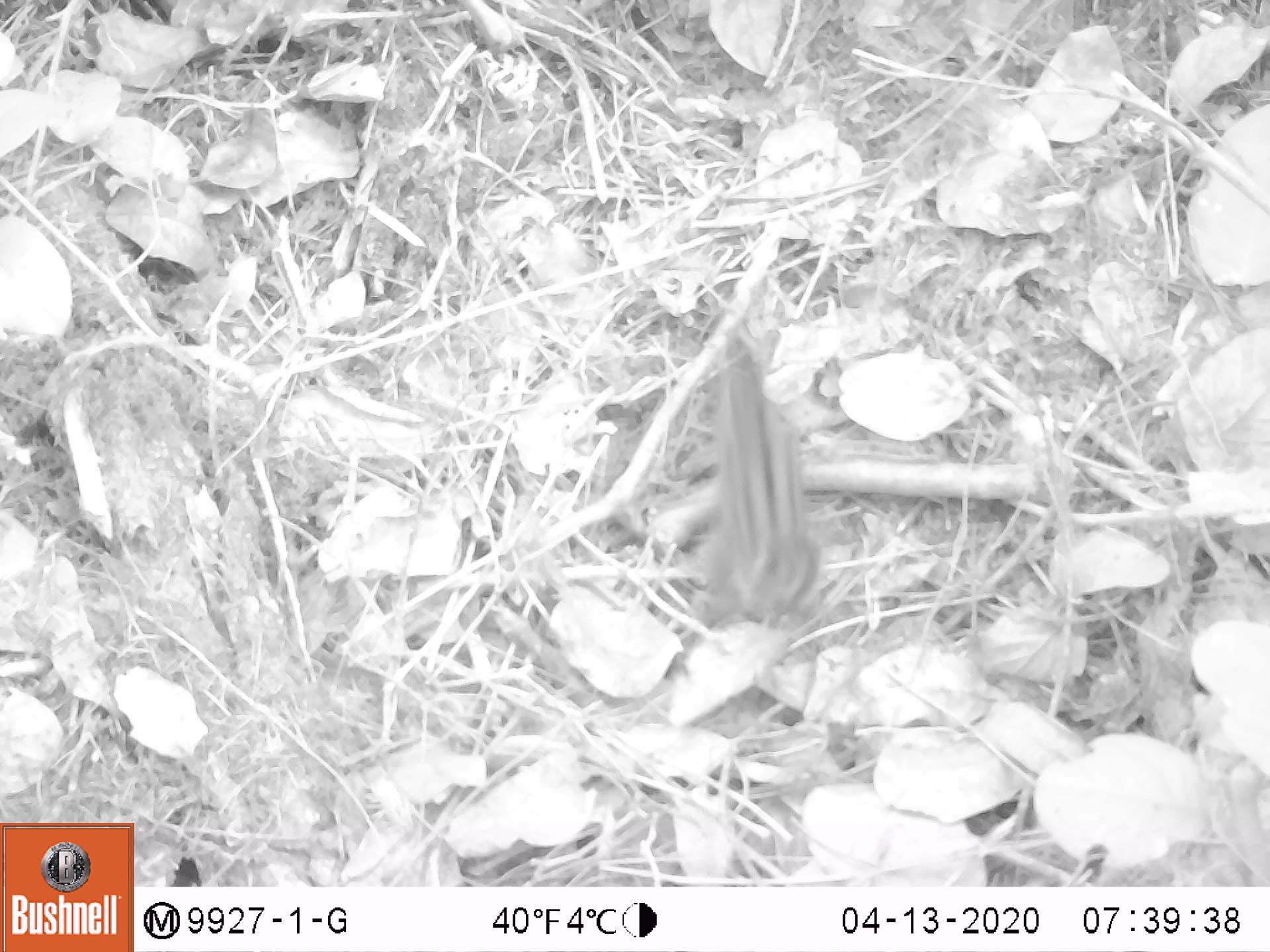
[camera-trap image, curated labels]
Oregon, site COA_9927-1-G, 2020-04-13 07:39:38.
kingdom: Animalia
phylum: Chordata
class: Mammalia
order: Rodentia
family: Sciuridae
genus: Neotamias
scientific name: Neotamias townsendii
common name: townsend's chipmunk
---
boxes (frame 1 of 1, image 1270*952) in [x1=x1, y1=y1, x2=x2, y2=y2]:
townsend's chipmunk: [x1=687, y1=319, x2=823, y2=647]